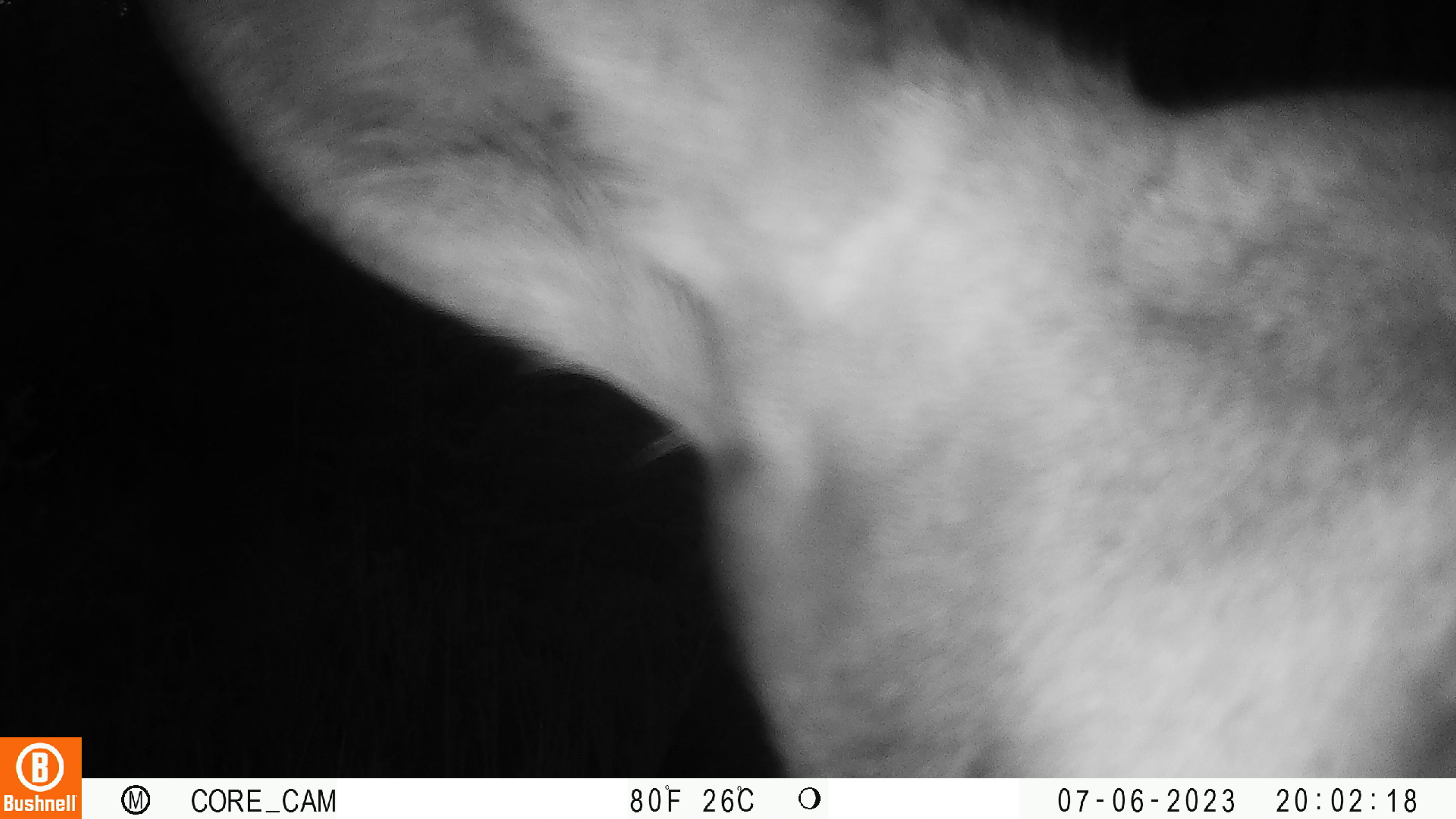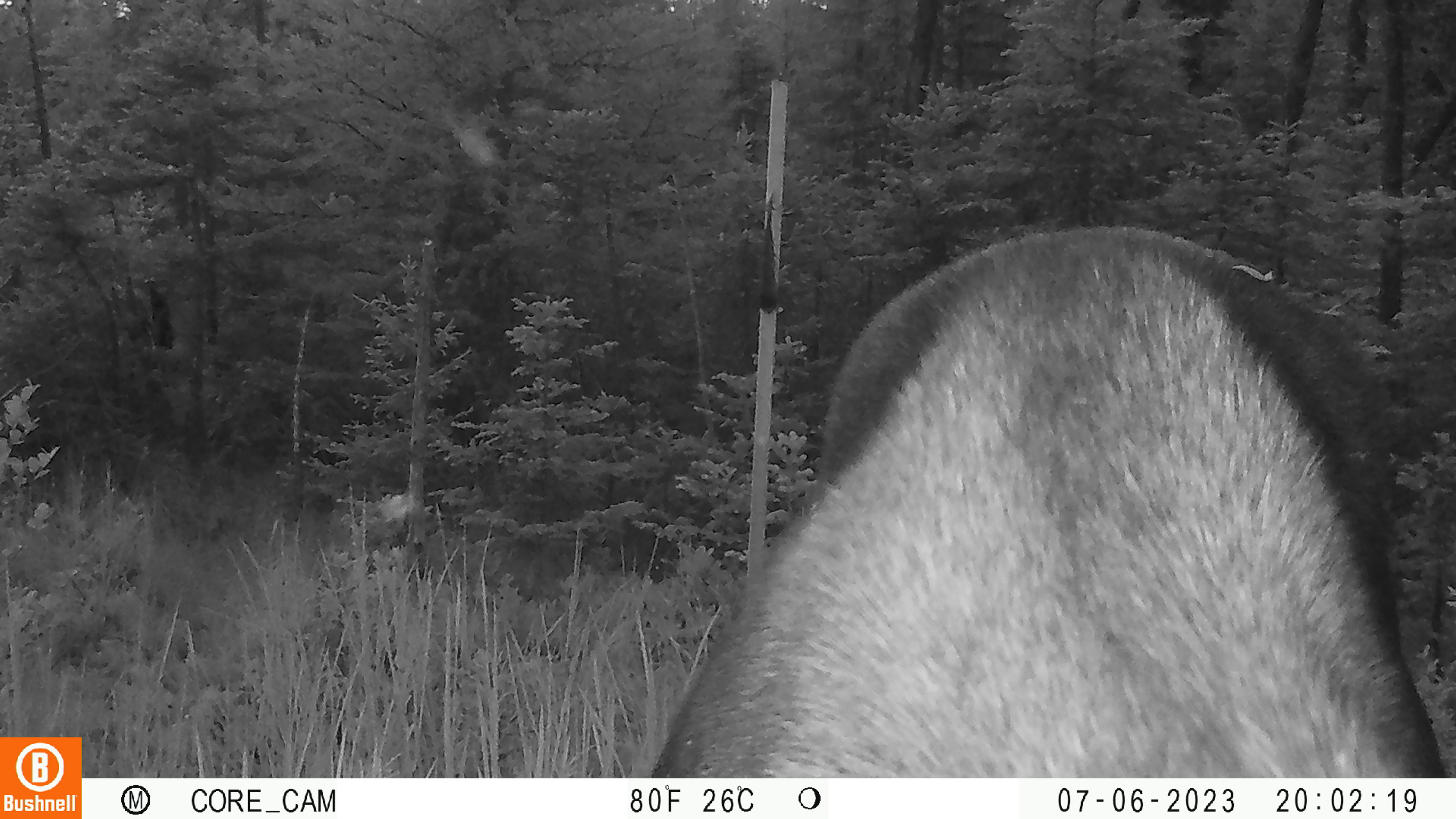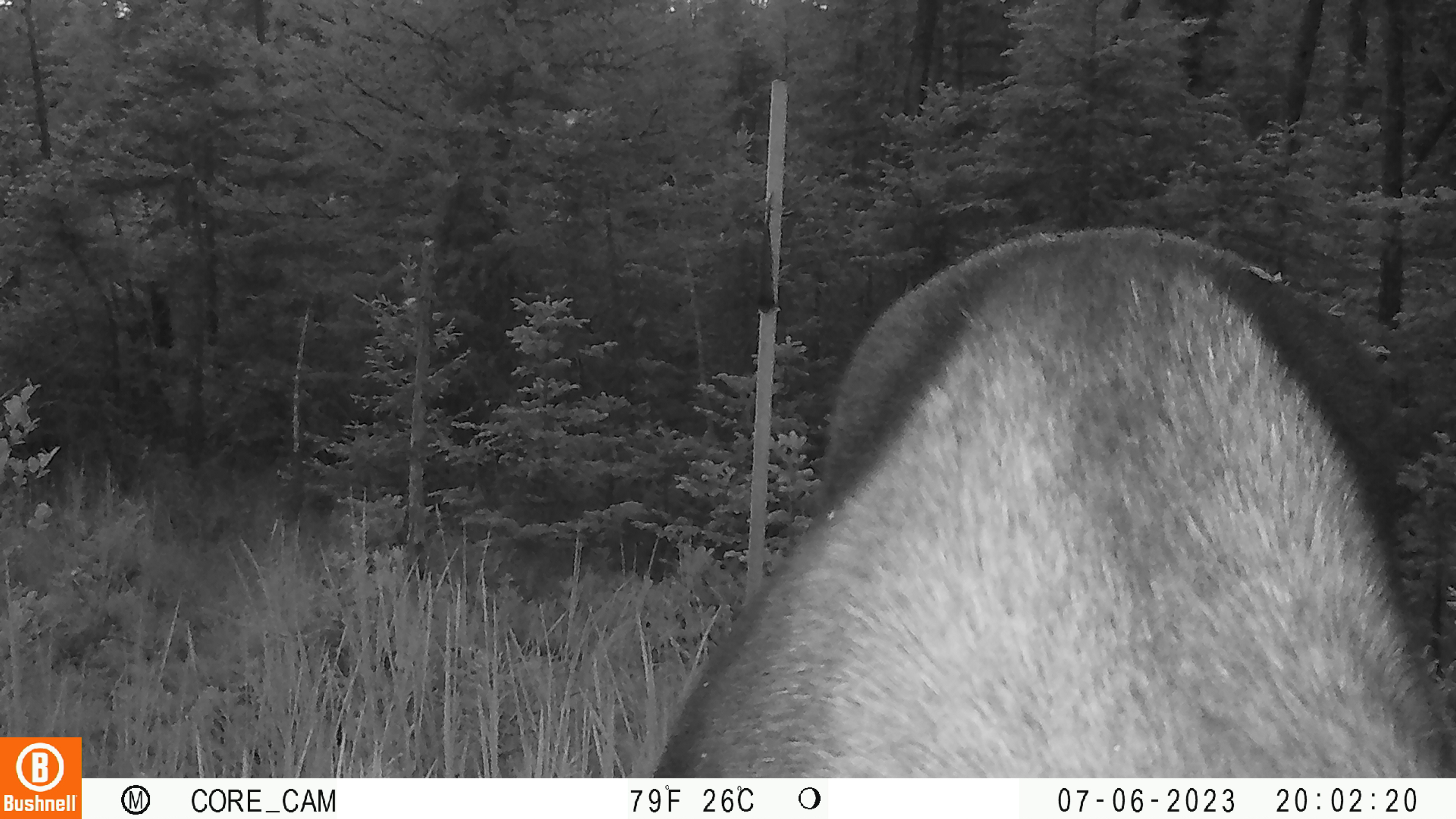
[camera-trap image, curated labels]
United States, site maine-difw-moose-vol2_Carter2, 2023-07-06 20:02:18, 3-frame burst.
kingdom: Animalia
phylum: Chordata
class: Mammalia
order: Artiodactyla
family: Cervidae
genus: Alces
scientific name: Alces alces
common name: moose